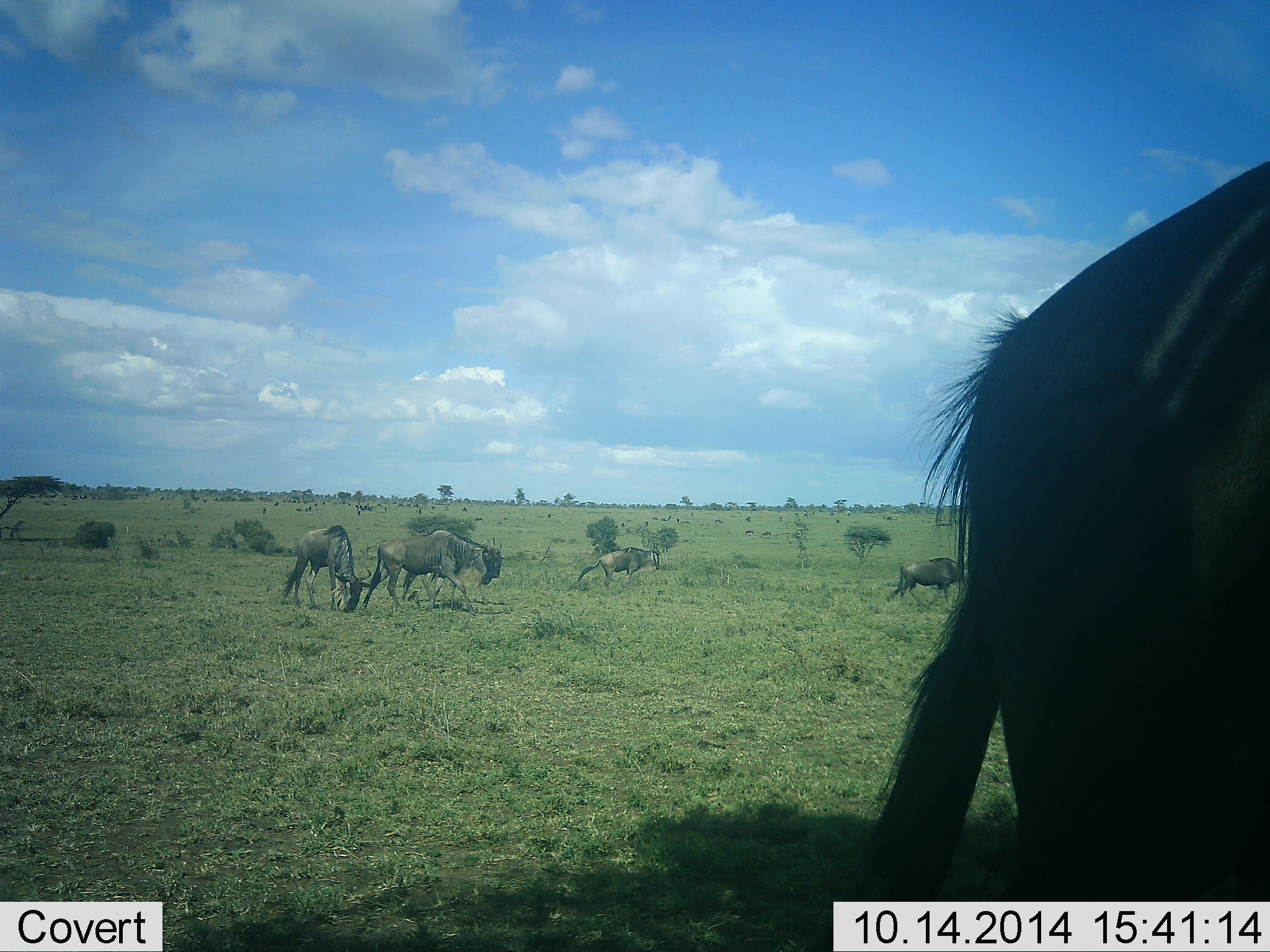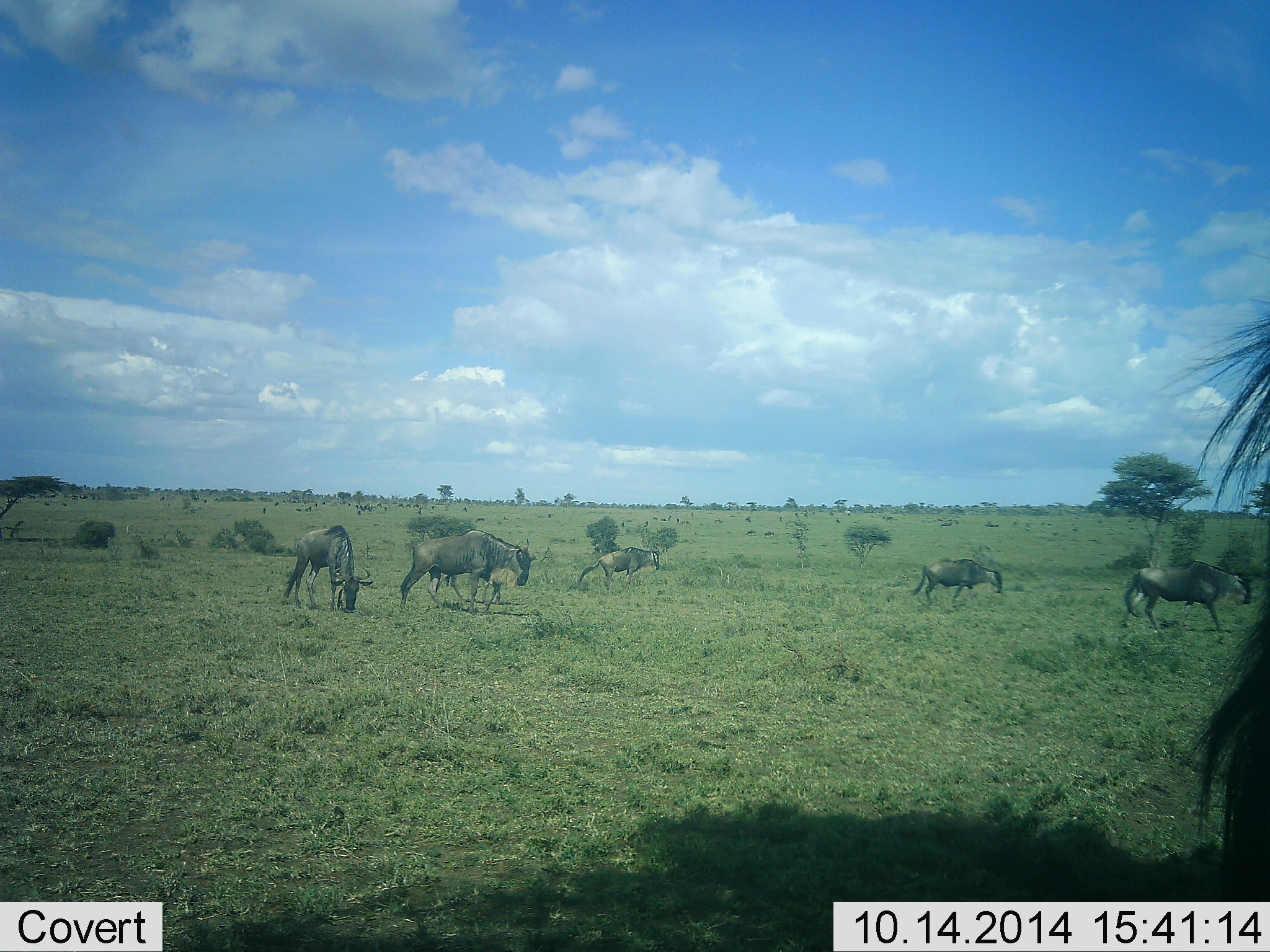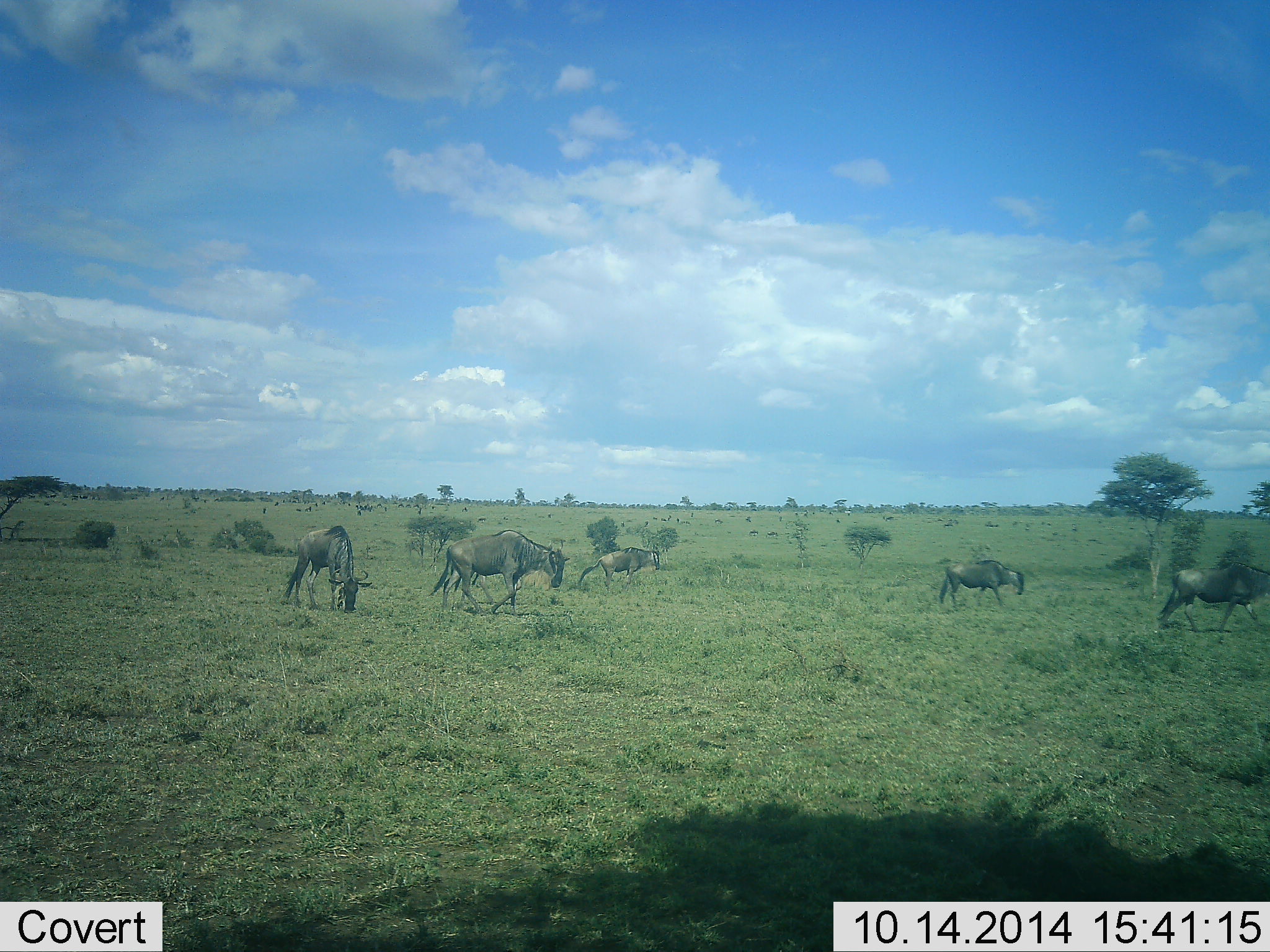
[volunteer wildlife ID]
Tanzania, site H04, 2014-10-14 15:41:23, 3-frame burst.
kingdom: Animalia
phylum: Chordata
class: Mammalia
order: Artiodactyla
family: Bovidae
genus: Connochaetes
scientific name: Connochaetes taurinus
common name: blue wildebeest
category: wildebeest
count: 6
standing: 10%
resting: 0%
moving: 100%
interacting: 0%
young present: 0%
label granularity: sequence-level